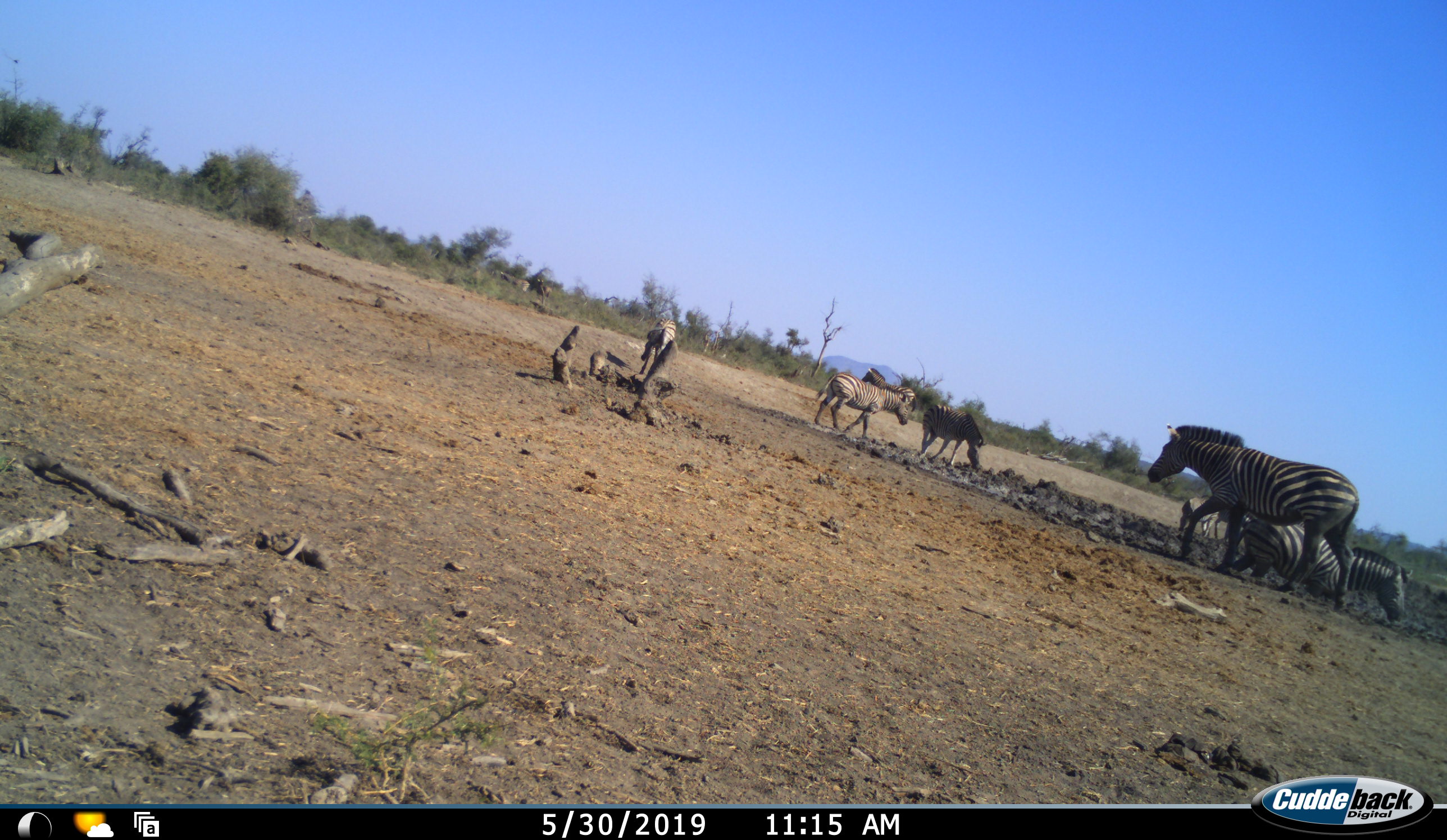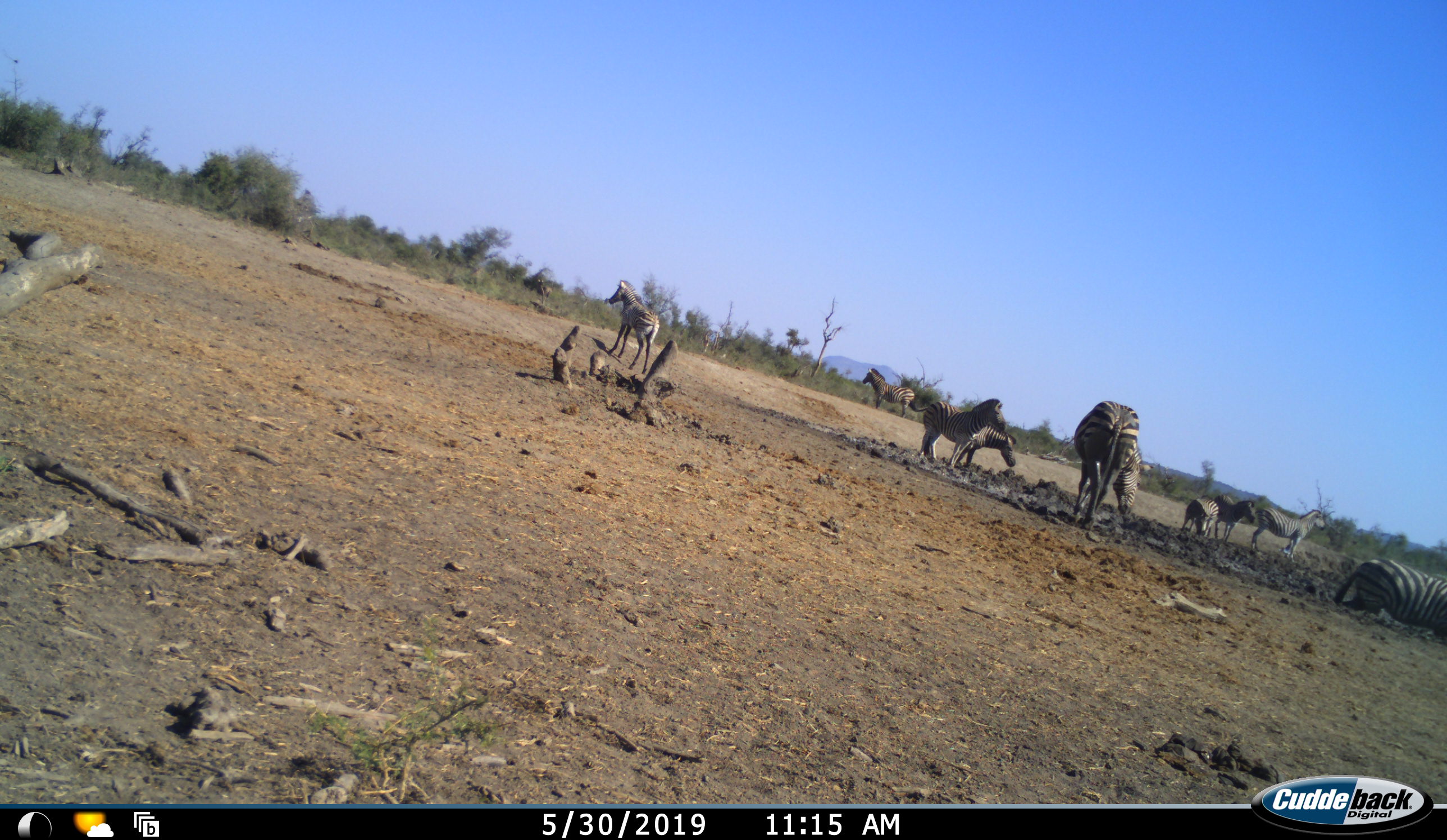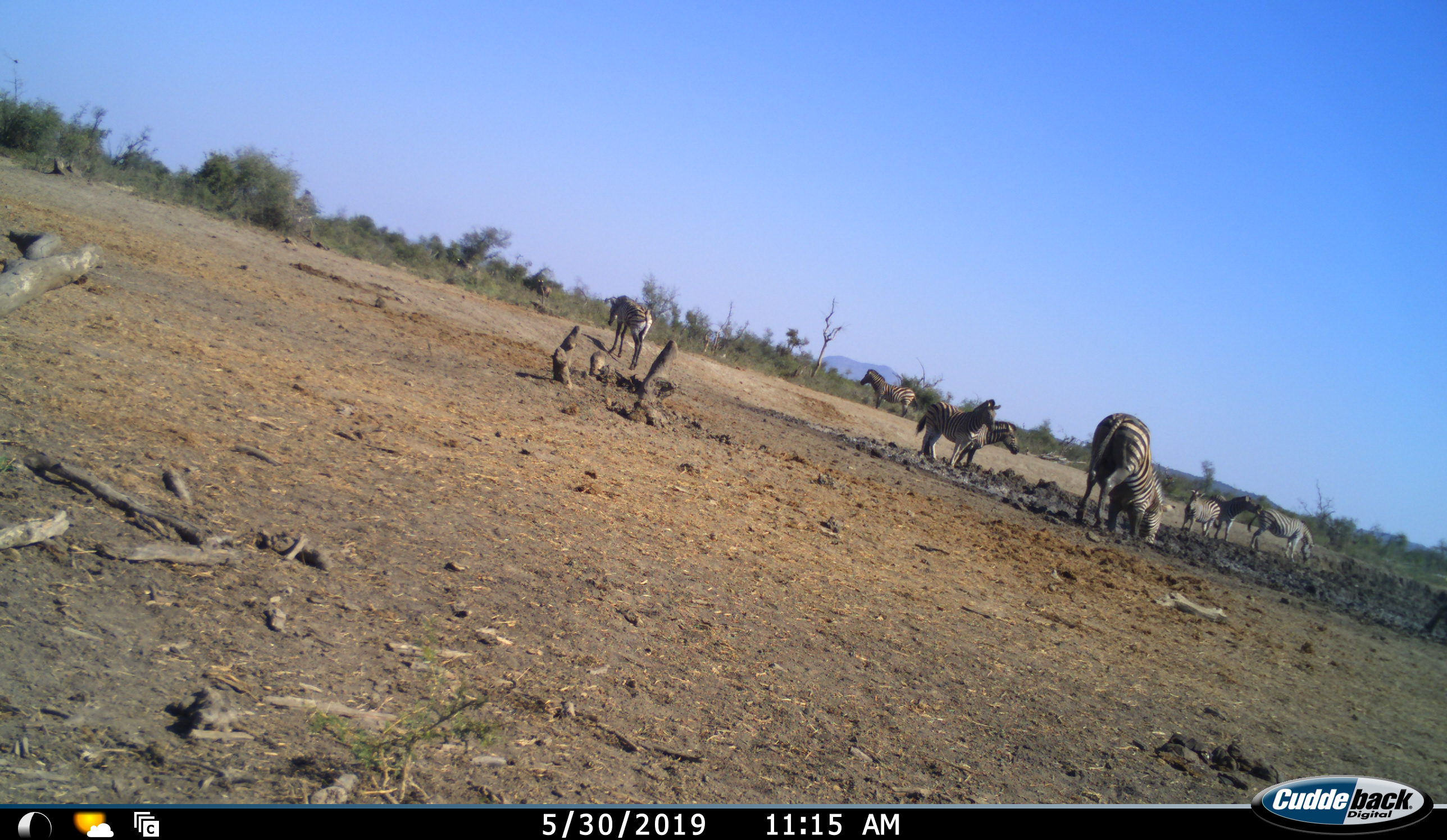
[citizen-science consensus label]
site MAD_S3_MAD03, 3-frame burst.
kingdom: Animalia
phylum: Chordata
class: Mammalia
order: Perissodactyla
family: Equidae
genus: Equus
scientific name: Equus quagga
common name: plains zebra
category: zebraplains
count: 9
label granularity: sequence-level